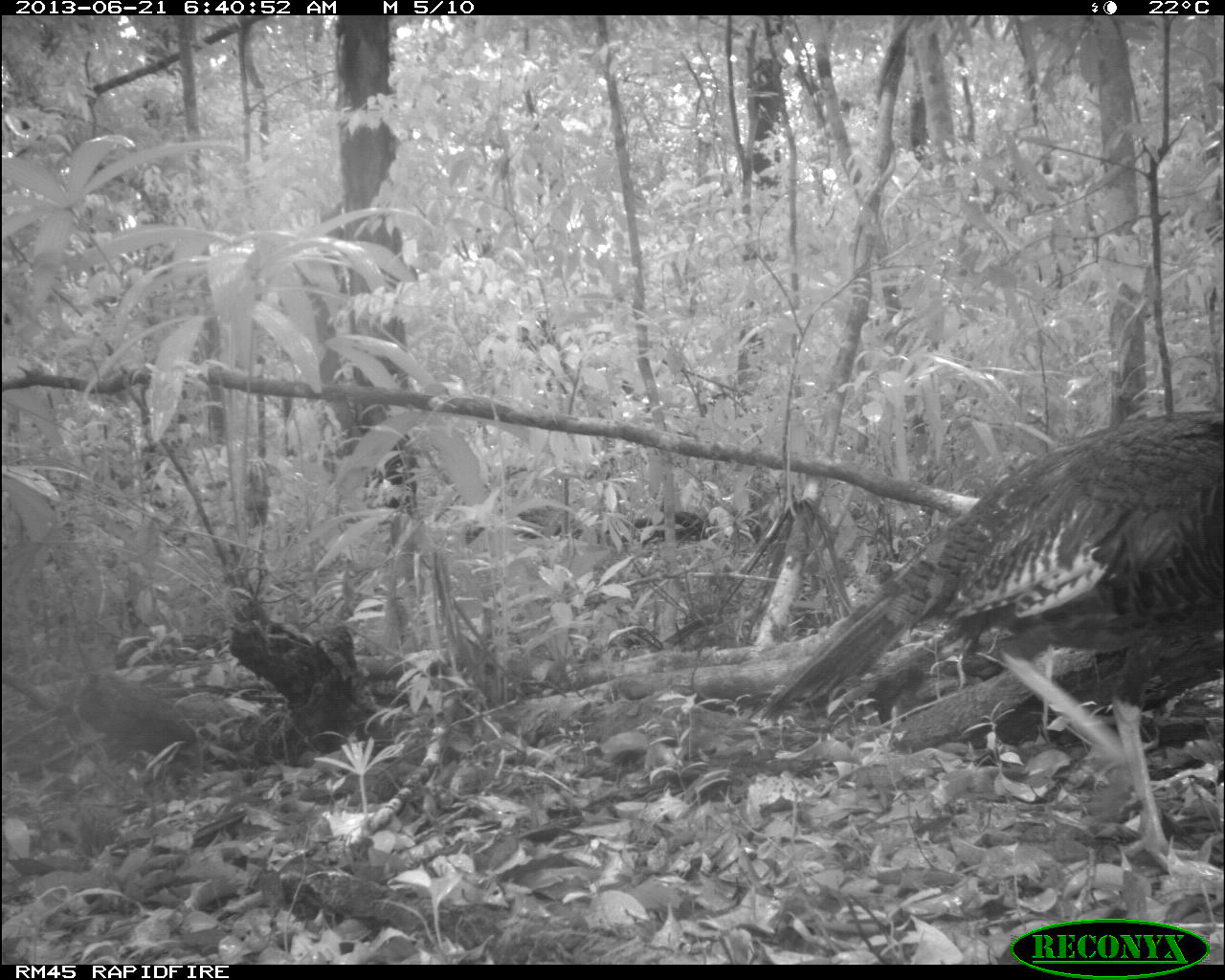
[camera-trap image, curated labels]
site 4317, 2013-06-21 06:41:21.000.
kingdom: Animalia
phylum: Chordata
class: Aves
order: Galliformes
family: Phasianidae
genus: Meleagris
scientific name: Meleagris ocellata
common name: ocellated turkey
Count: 1.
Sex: female.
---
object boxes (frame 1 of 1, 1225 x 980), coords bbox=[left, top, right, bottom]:
meleagris ocellata: bbox=[747, 409, 1223, 878]